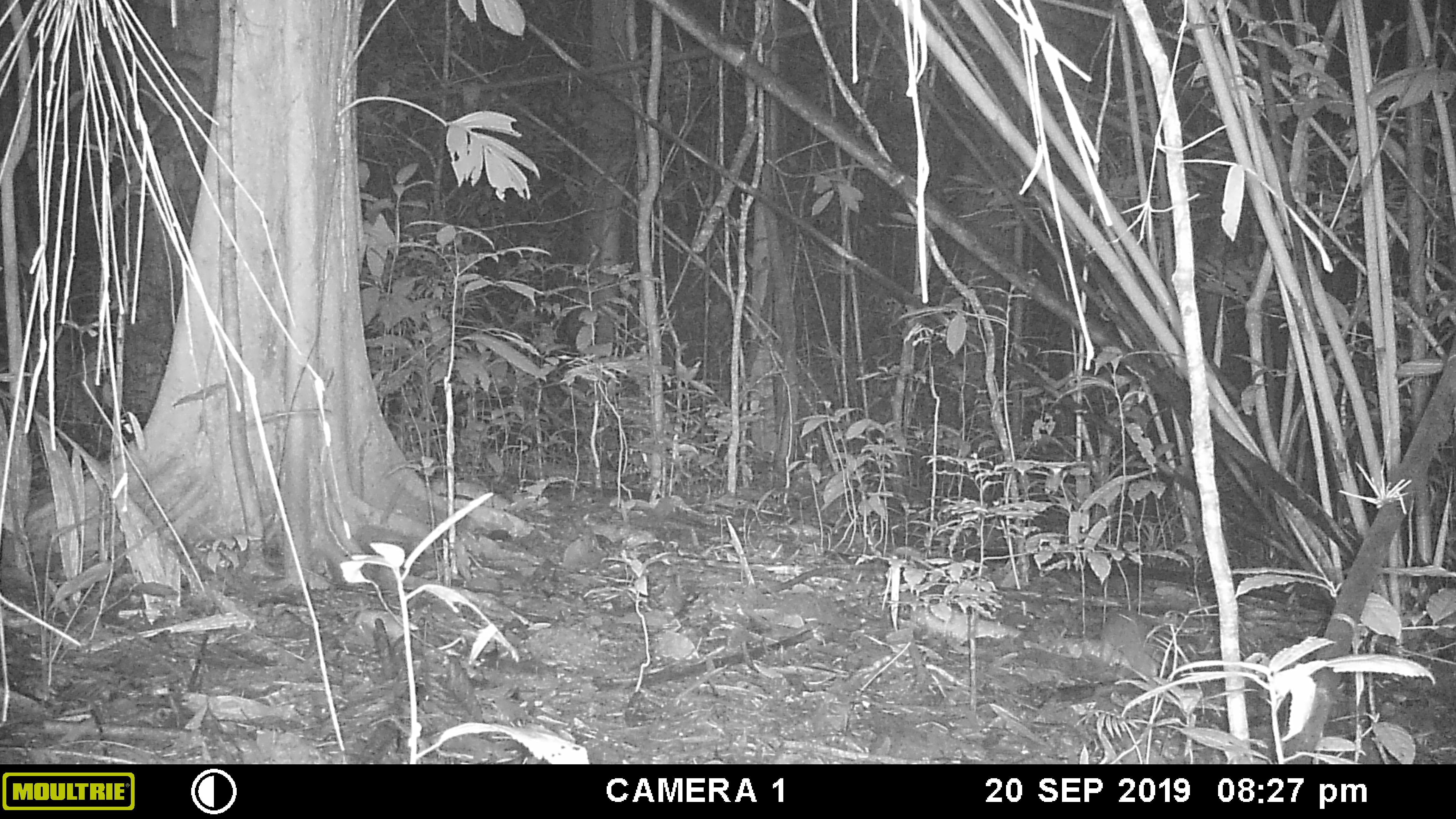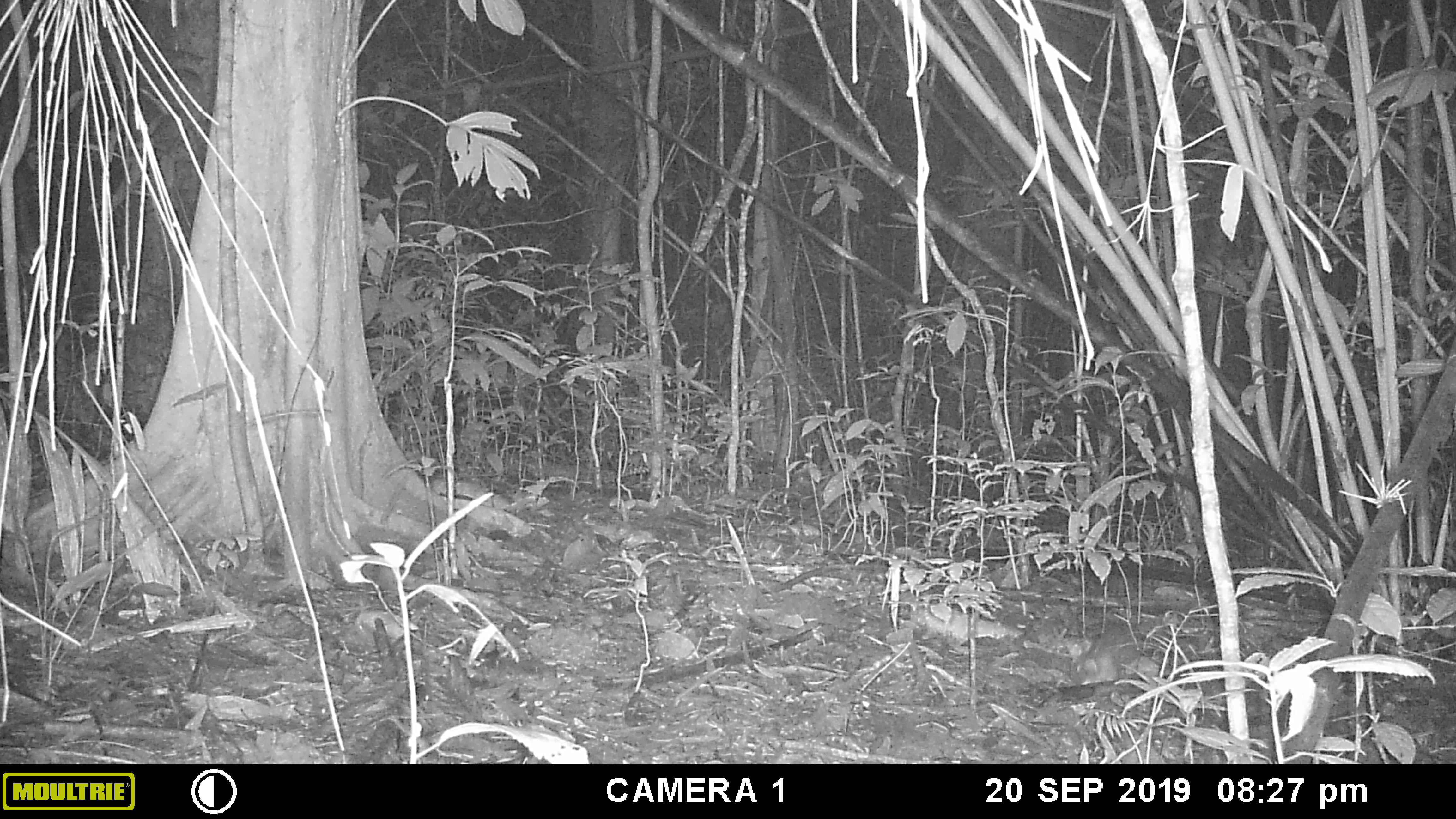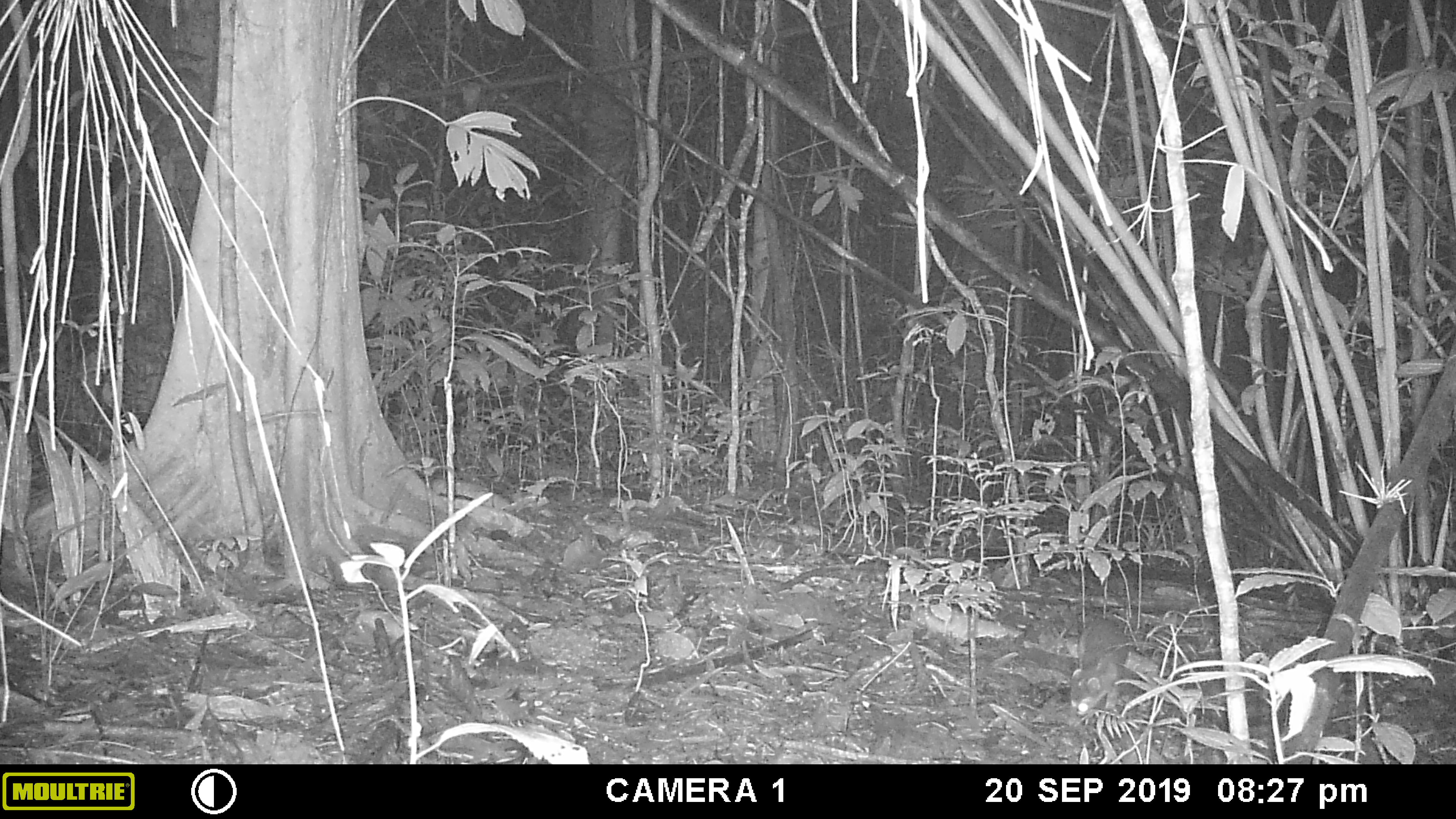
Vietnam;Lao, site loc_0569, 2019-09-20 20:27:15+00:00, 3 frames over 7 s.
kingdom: Animalia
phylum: Chordata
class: Mammalia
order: Carnivora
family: Mustelidae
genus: Melogale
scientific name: Melogale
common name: ferret badger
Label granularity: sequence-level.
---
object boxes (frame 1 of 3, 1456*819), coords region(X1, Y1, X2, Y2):
ferret badger: region(1100, 607, 1158, 677)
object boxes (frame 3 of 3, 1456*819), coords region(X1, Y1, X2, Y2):
ferret badger: region(1070, 618, 1129, 715)